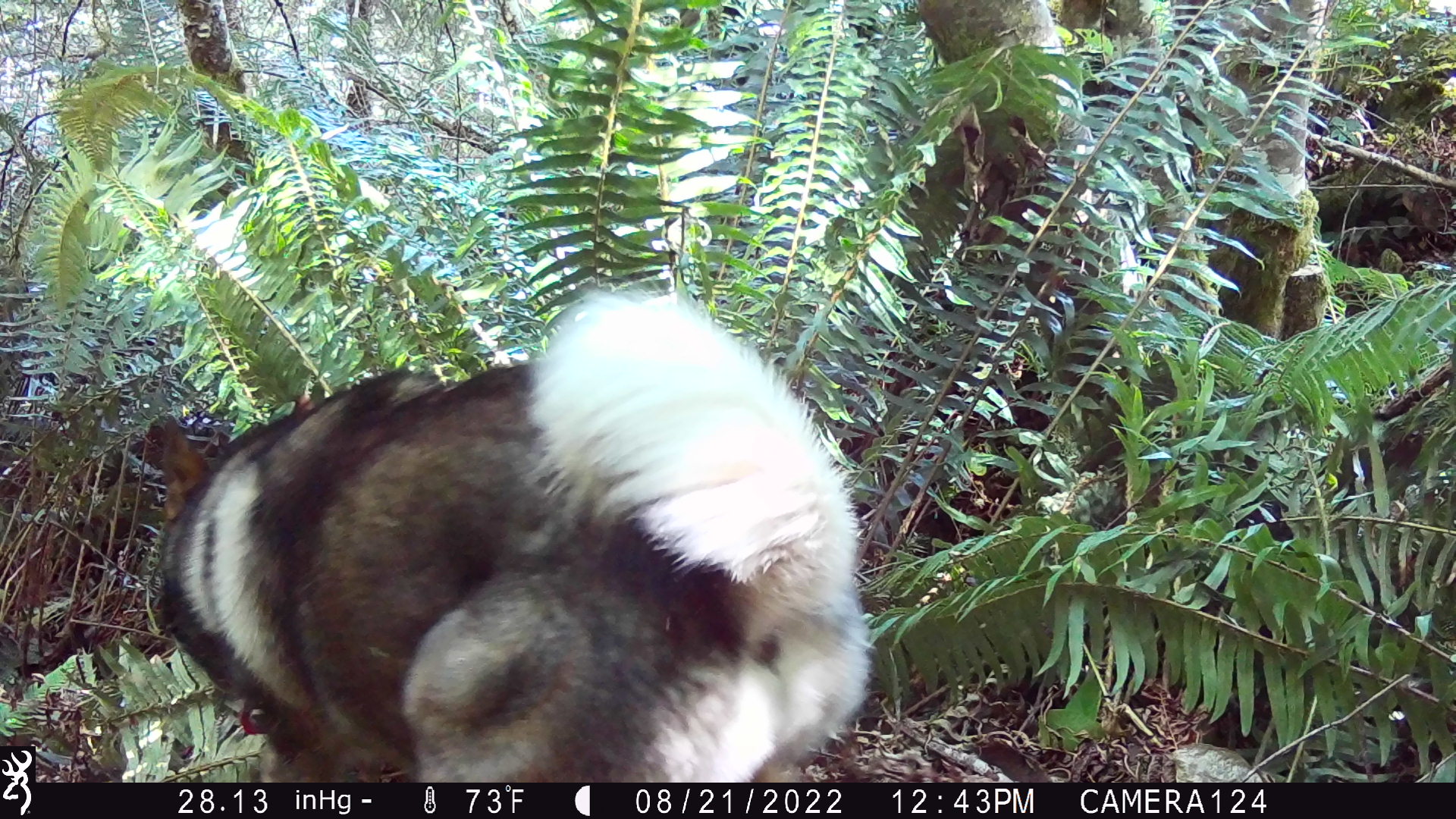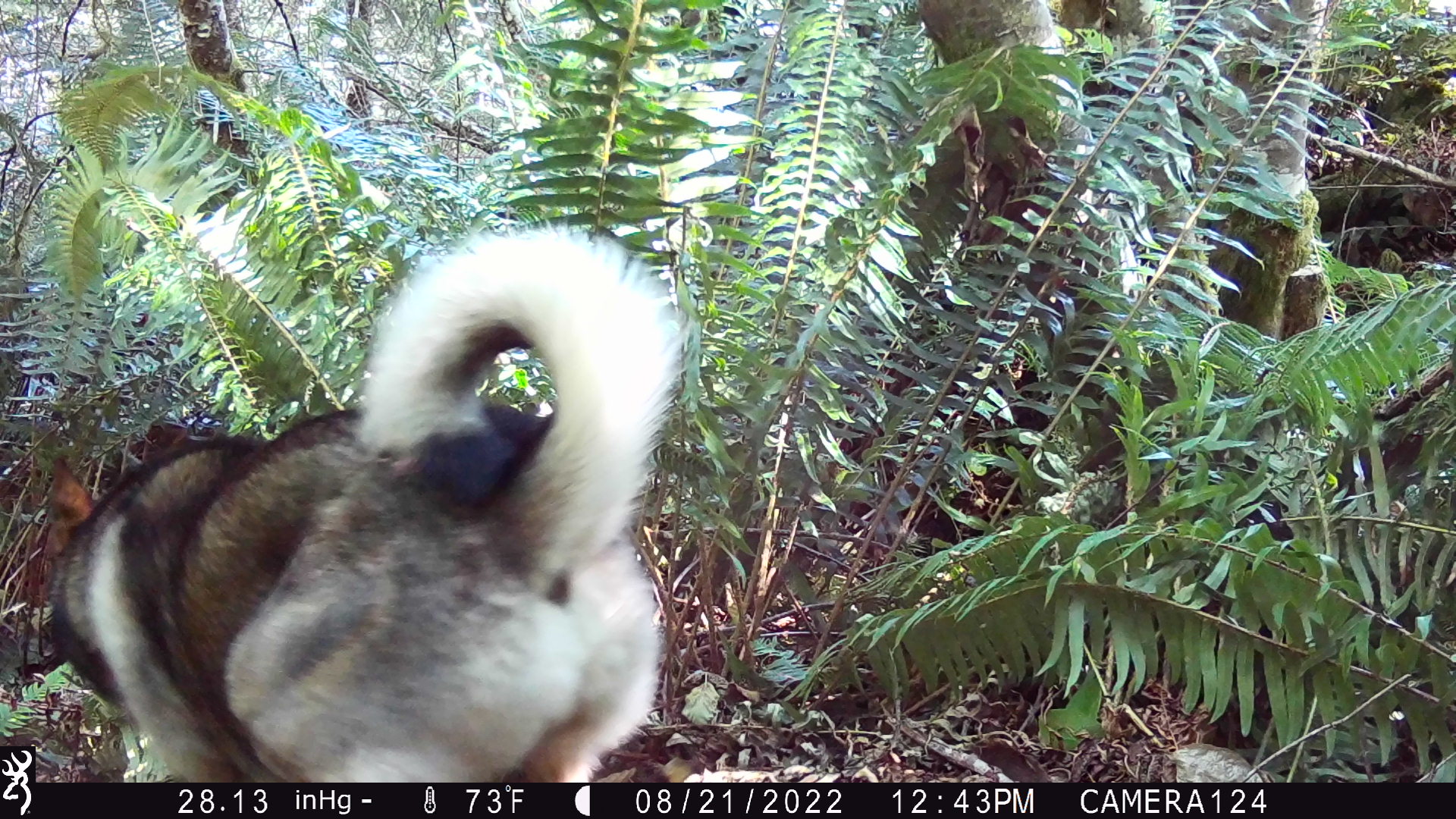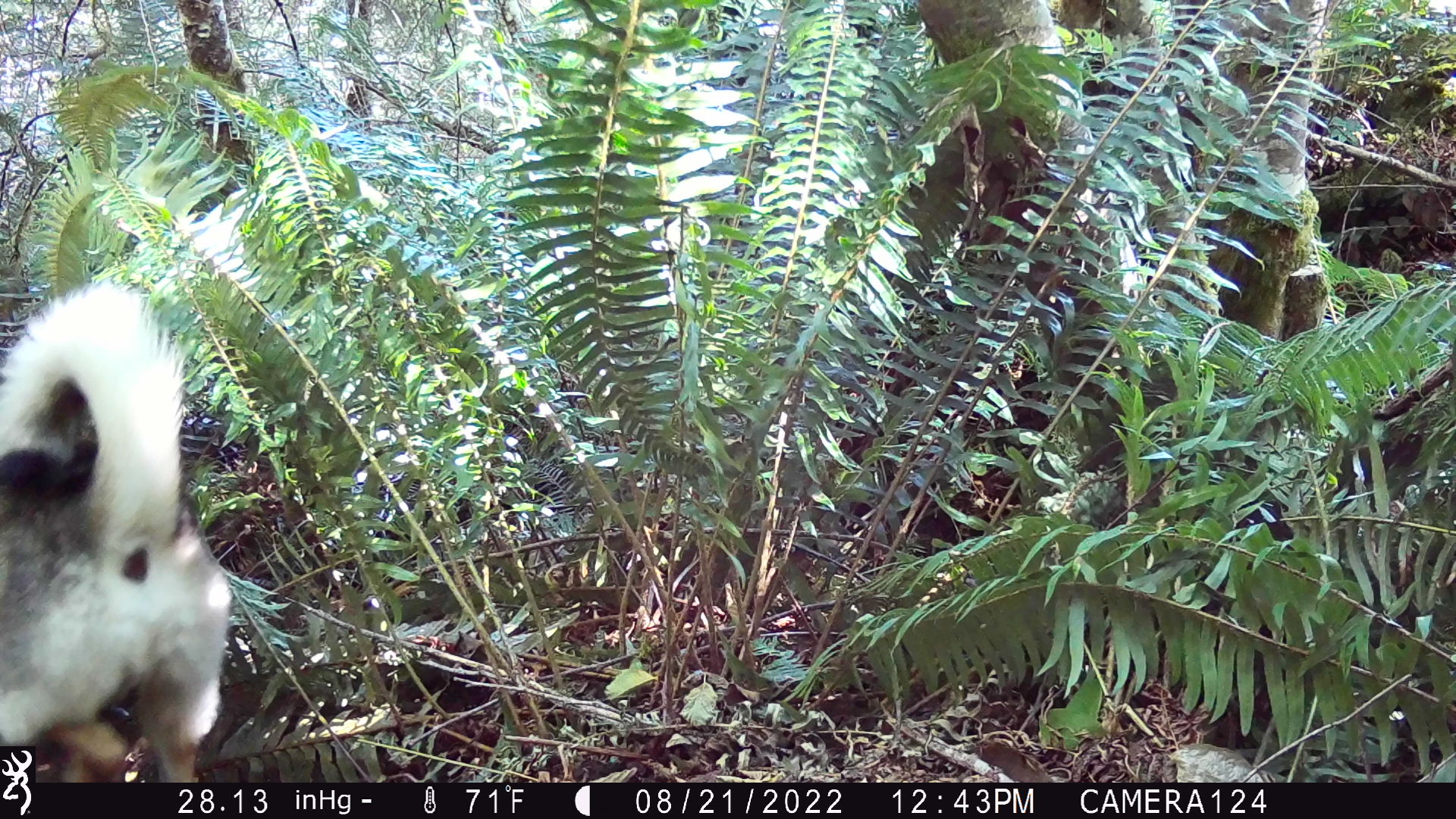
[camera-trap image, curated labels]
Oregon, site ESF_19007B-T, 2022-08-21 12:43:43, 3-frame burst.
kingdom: Animalia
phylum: Chordata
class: Mammalia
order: Carnivora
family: Canidae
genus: Canis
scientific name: Canis familiaris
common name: domestic dog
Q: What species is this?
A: Domestic dog (Canis familiaris).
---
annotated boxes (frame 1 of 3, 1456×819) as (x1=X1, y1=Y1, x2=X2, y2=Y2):
domestic dog: (x1=147, y1=277, x2=891, y2=776)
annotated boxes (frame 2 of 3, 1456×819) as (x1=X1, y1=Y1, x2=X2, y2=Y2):
domestic dog: (x1=34, y1=232, x2=709, y2=779)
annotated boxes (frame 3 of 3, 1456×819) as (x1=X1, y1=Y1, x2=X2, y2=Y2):
domestic dog: (x1=0, y1=289, x2=253, y2=742); (x1=36, y1=304, x2=256, y2=782)